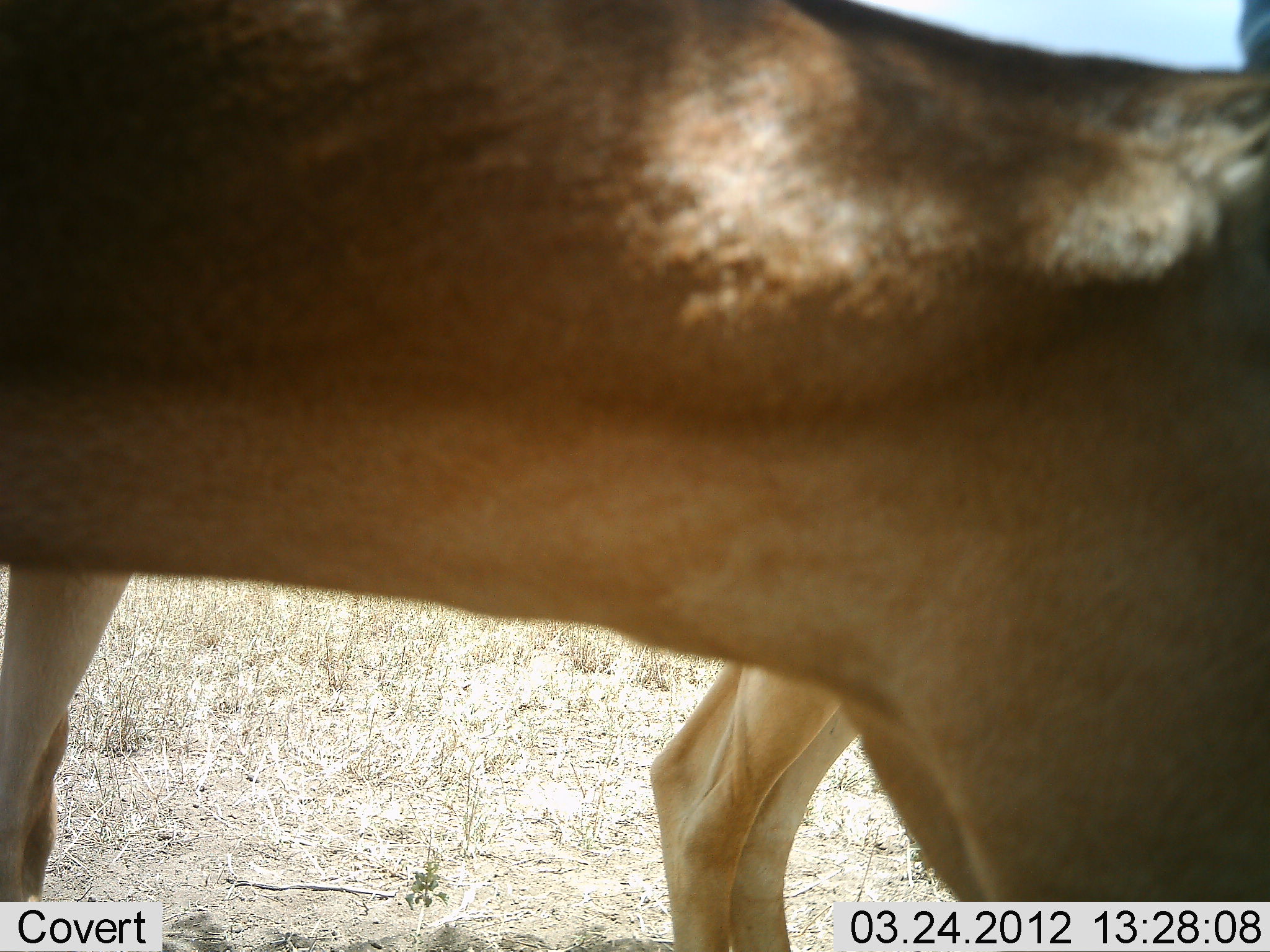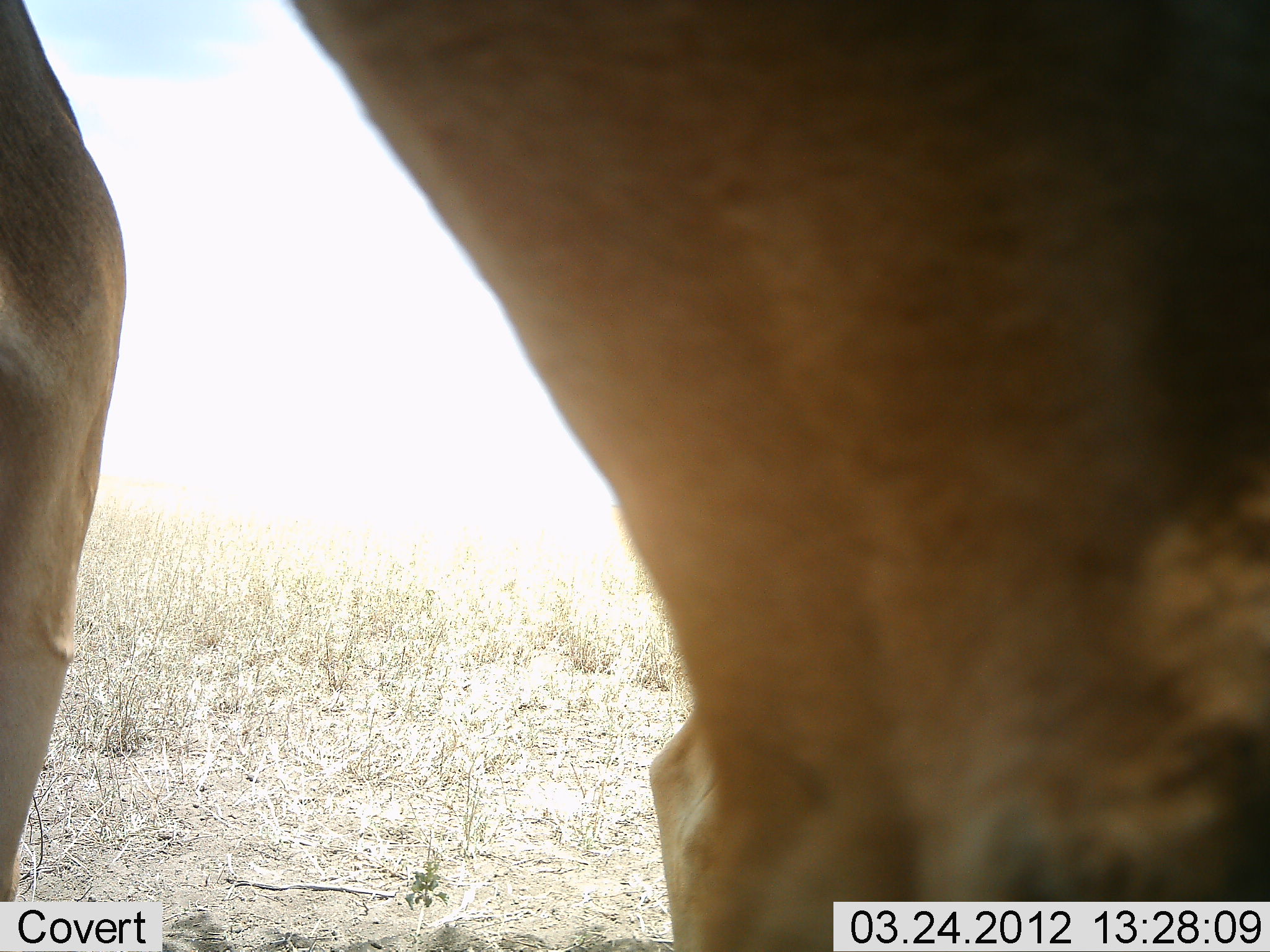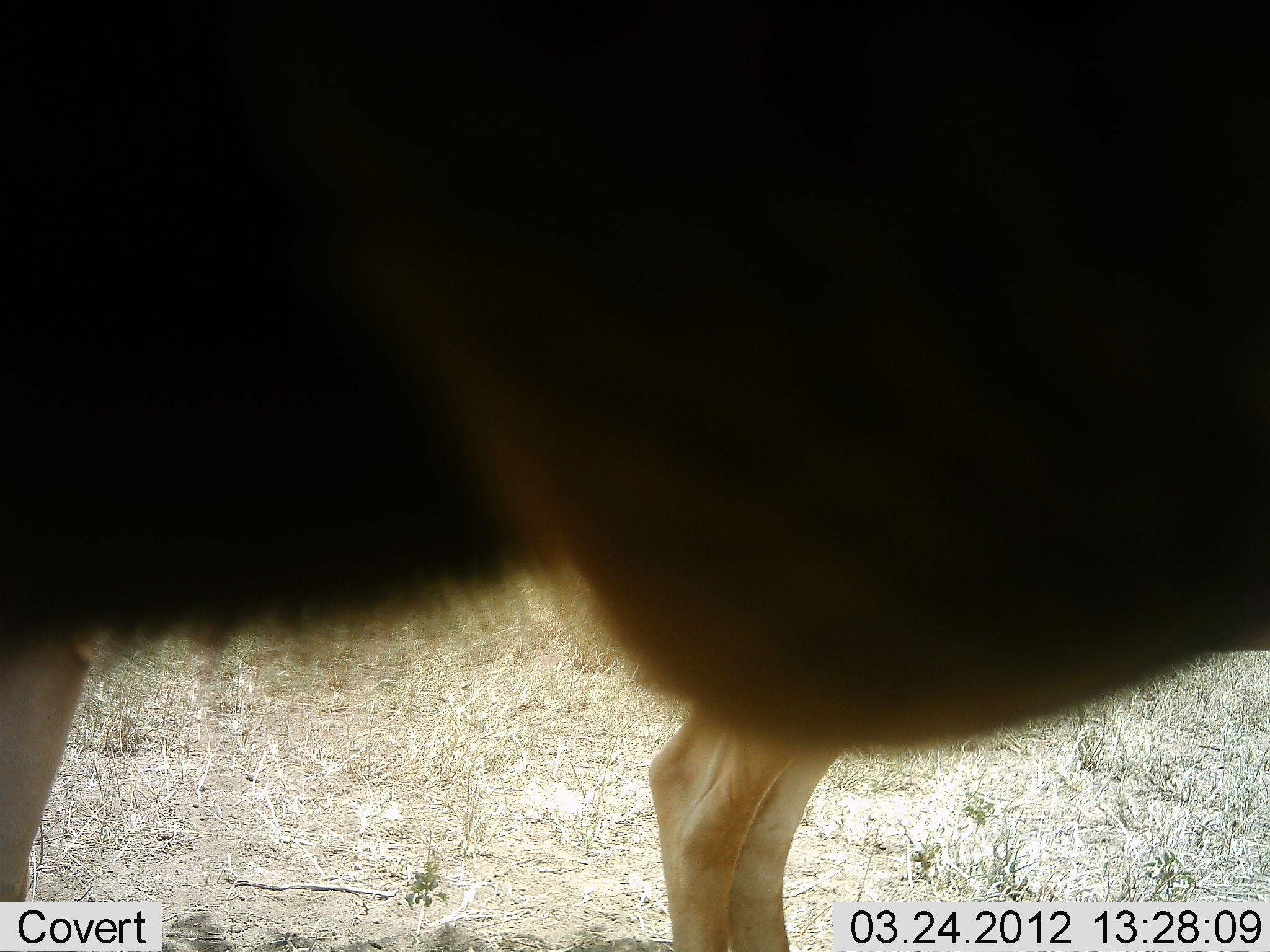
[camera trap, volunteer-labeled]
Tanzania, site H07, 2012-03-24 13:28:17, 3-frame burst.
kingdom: Animalia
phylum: Chordata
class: Mammalia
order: Artiodactyla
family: Bovidae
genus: Nanger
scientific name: Nanger granti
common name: grant's gazelle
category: gazellegrants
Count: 1.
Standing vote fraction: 29%.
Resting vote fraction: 14%.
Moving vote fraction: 43%.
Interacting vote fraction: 0%.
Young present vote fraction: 0%.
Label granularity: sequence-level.